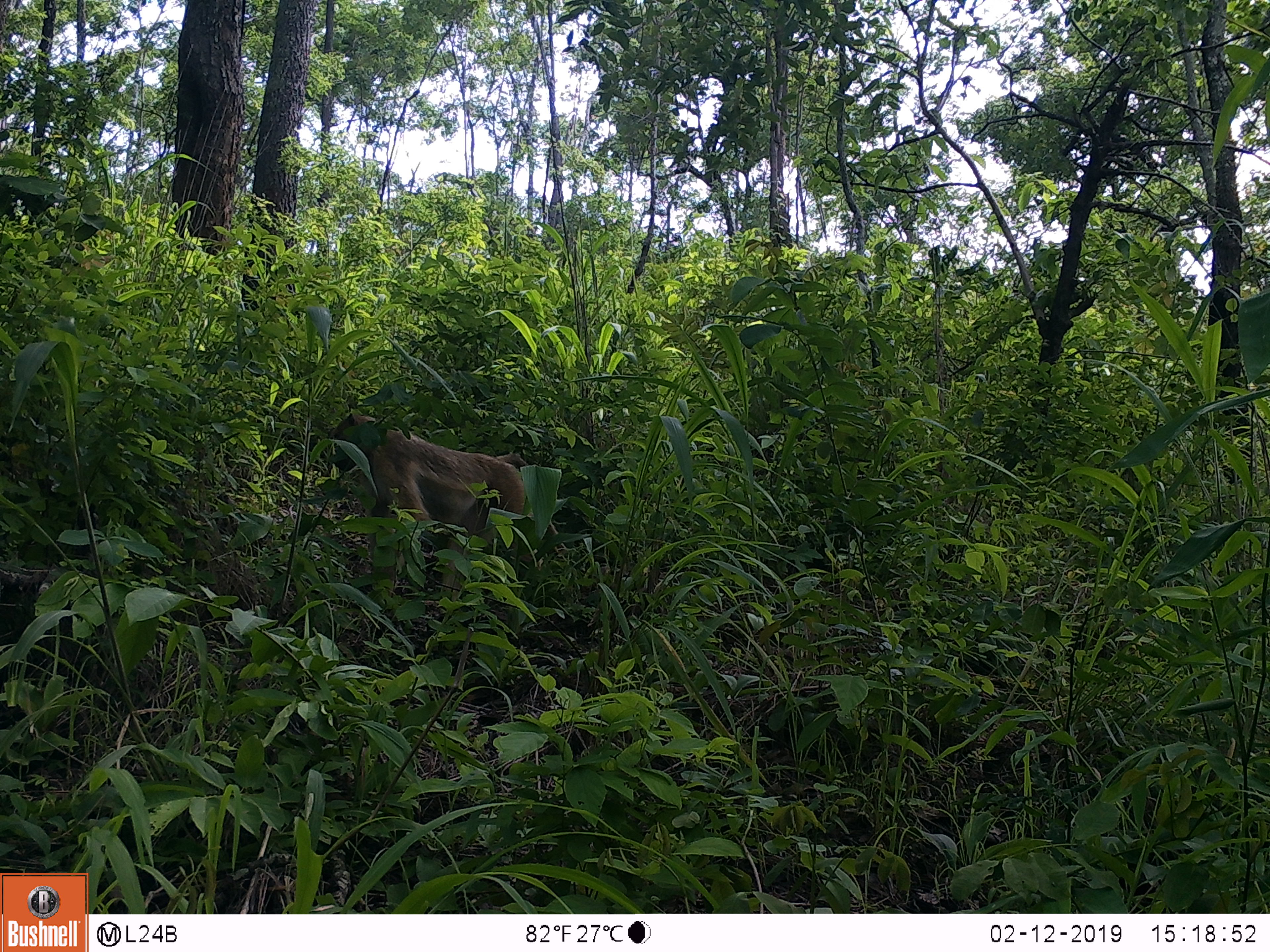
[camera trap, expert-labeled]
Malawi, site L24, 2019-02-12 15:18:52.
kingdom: Animalia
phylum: Chordata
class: Mammalia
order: Primates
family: Cercopithecidae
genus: Papio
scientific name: Papio cynocephalus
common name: yellow baboon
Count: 1.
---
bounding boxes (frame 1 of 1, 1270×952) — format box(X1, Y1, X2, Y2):
yellow baboon: box(319, 397, 550, 592)